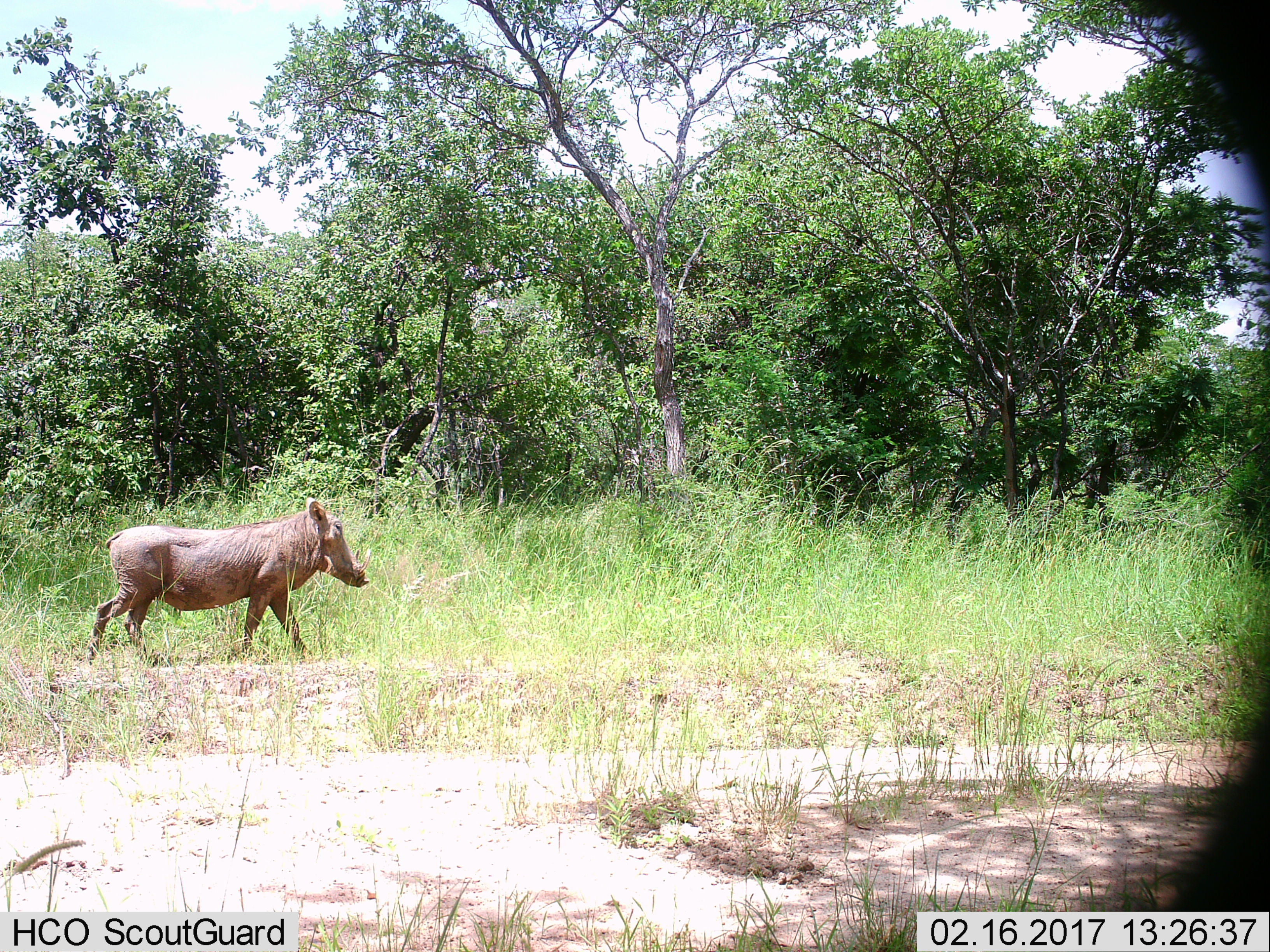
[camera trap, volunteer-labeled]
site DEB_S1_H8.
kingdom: Animalia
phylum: Chordata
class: Mammalia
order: Artiodactyla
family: Suidae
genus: Phacochoerus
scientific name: Phacochoerus africanus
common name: warthog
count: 1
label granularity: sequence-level